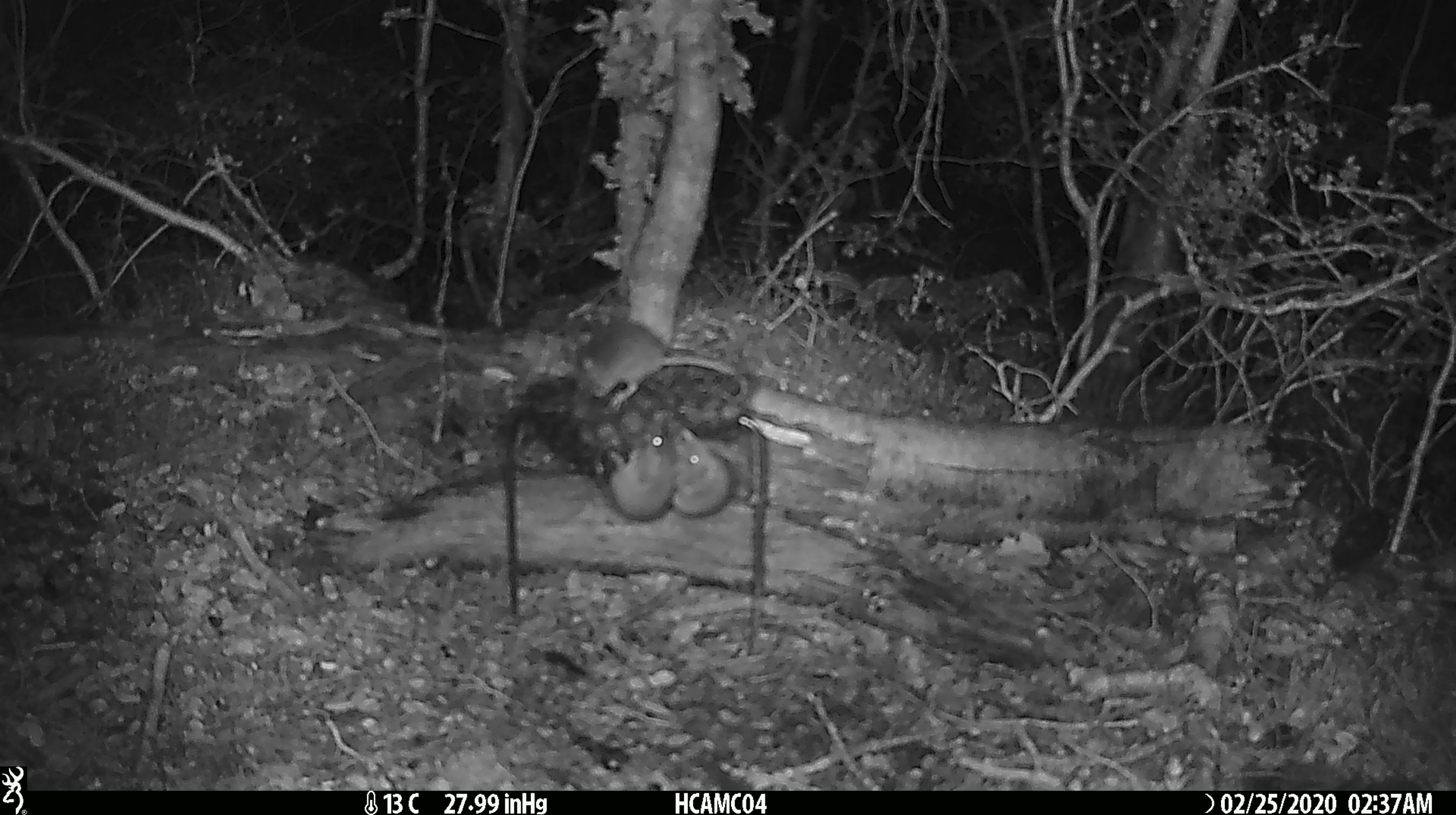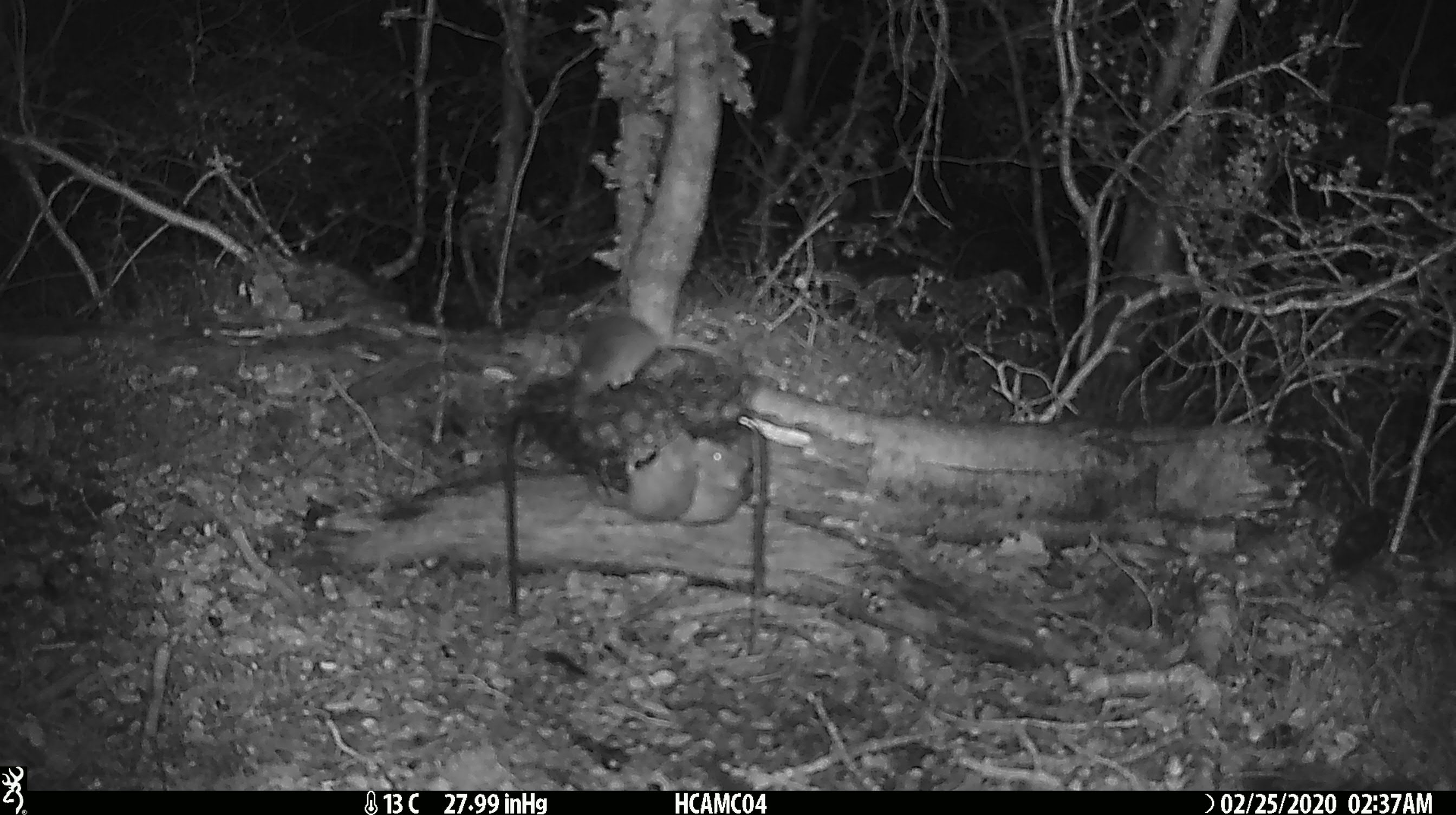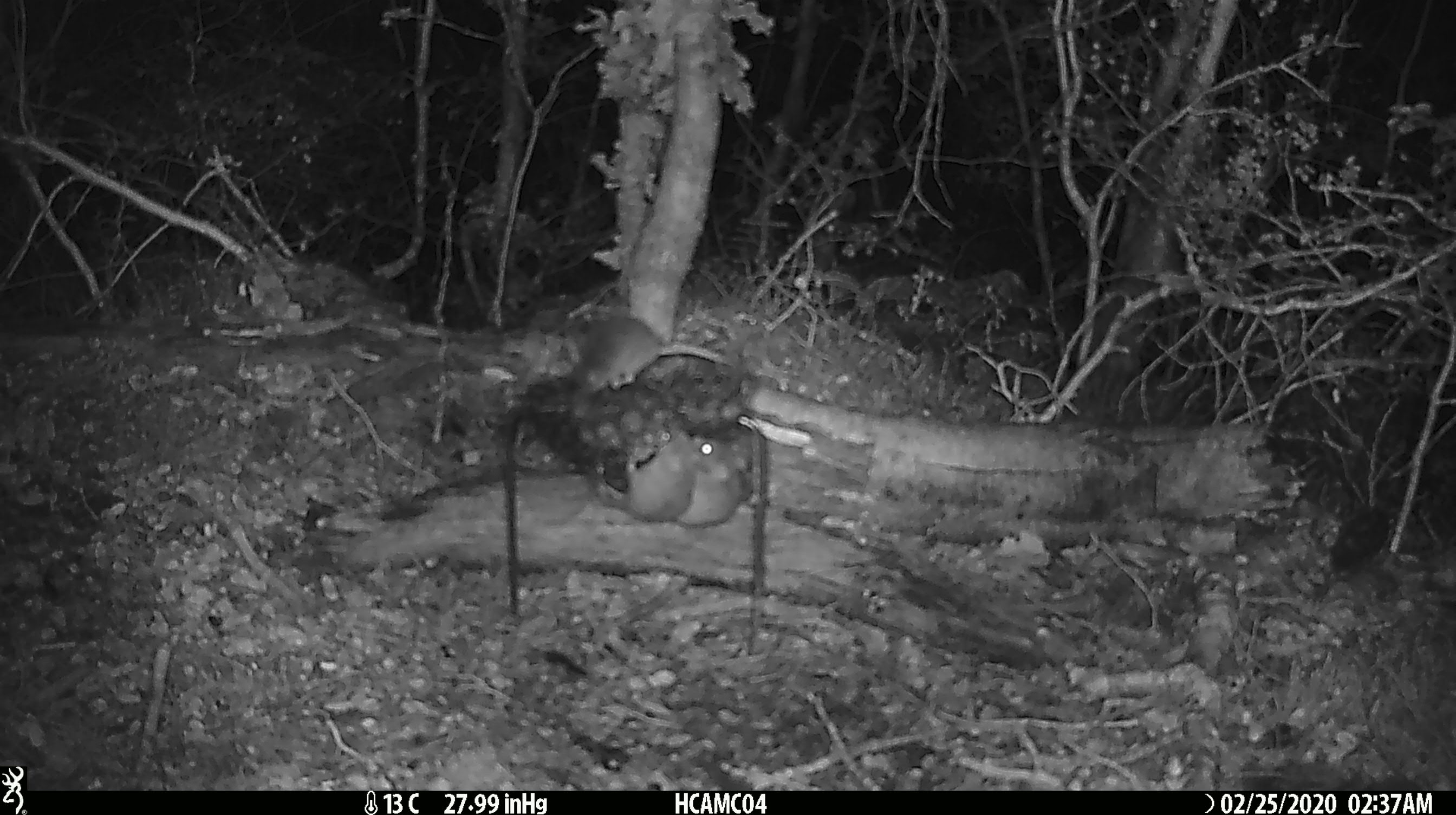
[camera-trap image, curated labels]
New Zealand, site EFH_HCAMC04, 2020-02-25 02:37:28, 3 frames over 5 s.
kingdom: Animalia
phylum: Chordata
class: Mammalia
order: Rodentia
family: Muridae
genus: Mus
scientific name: Mus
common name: mouse